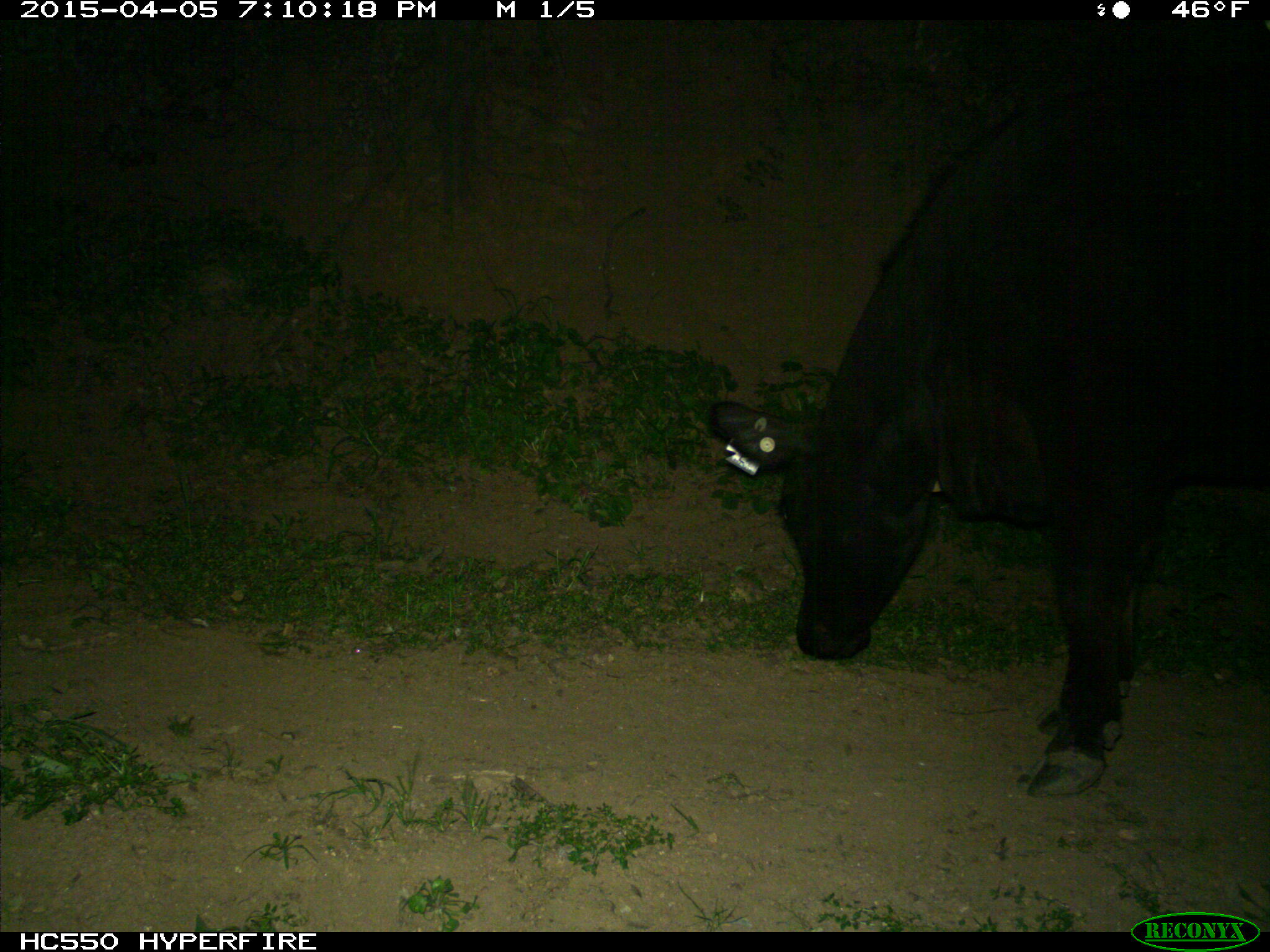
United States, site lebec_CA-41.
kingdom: Animalia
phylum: Chordata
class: Mammalia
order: Artiodactyla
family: Bovidae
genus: Bos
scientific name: Bos taurus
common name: domestic cow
Bos taurus (domestic cow).